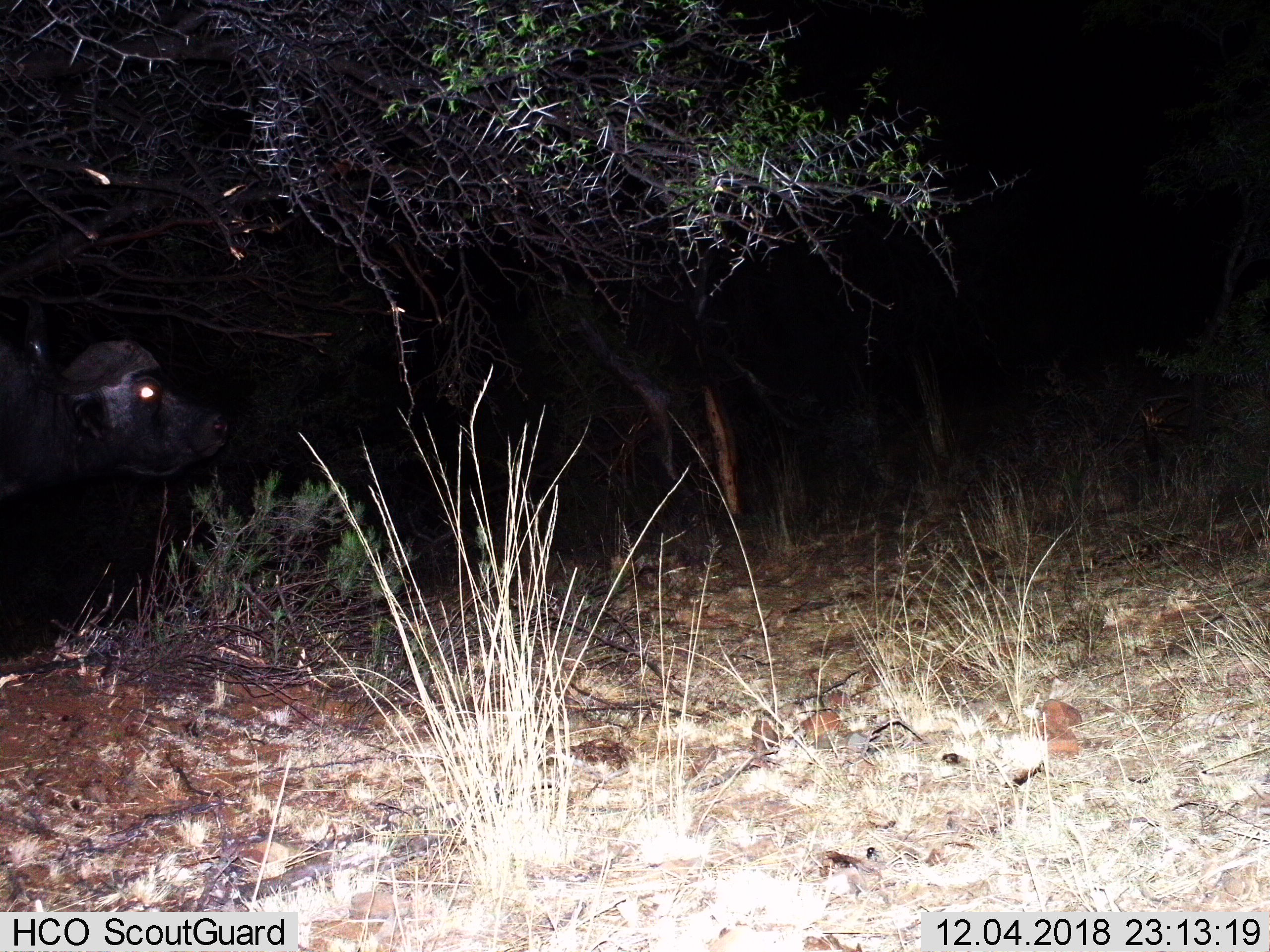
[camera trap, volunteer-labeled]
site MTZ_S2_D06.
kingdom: Animalia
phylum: Chordata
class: Mammalia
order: Artiodactyla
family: Bovidae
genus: Syncerus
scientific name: Syncerus caffer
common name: african buffalo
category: buffalo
Buffalo (african buffalo) (Syncerus caffer), count 1. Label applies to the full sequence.